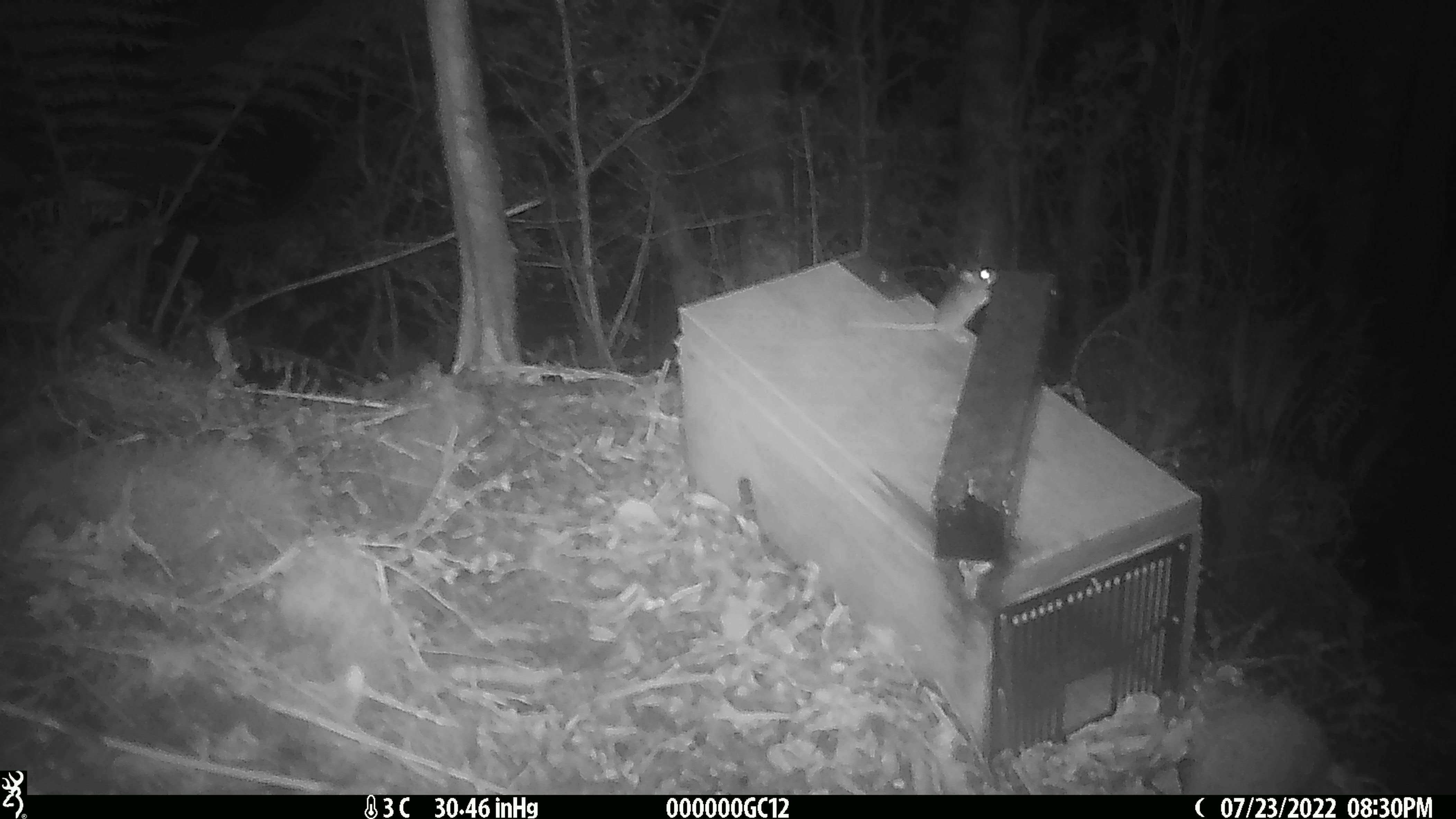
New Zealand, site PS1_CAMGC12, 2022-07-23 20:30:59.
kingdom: Animalia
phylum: Chordata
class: Mammalia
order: Rodentia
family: Muridae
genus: Mus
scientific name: Mus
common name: mouse